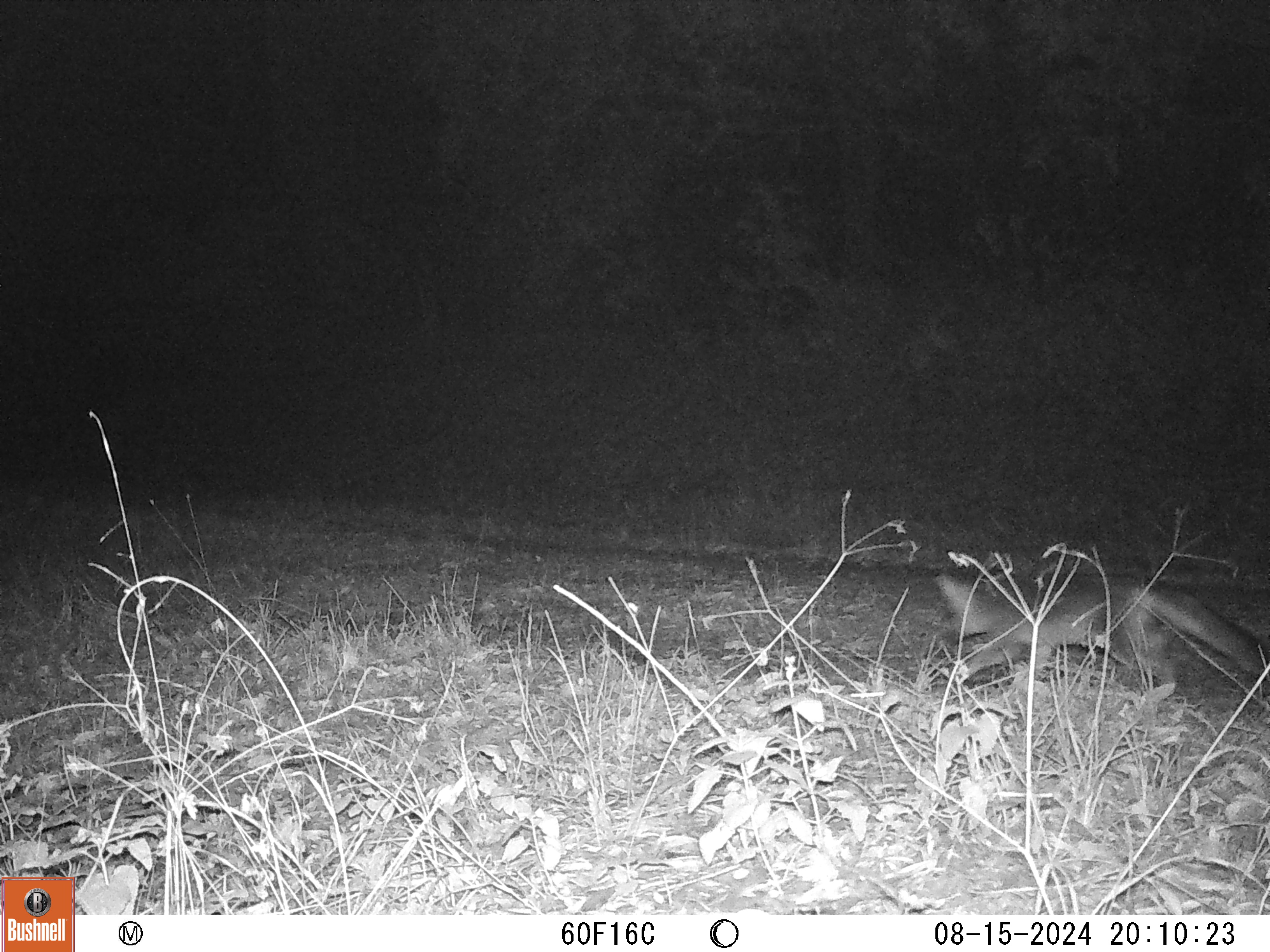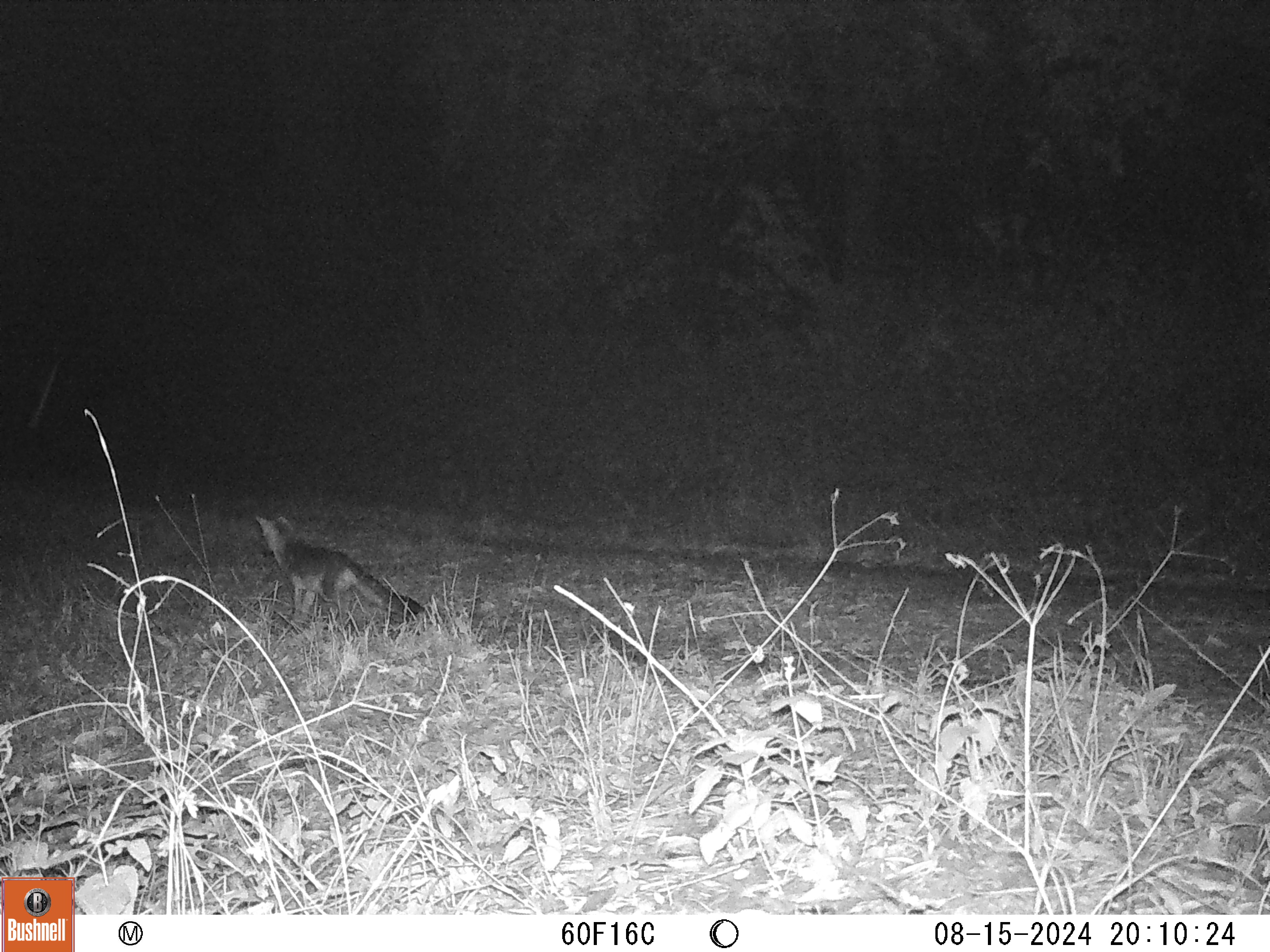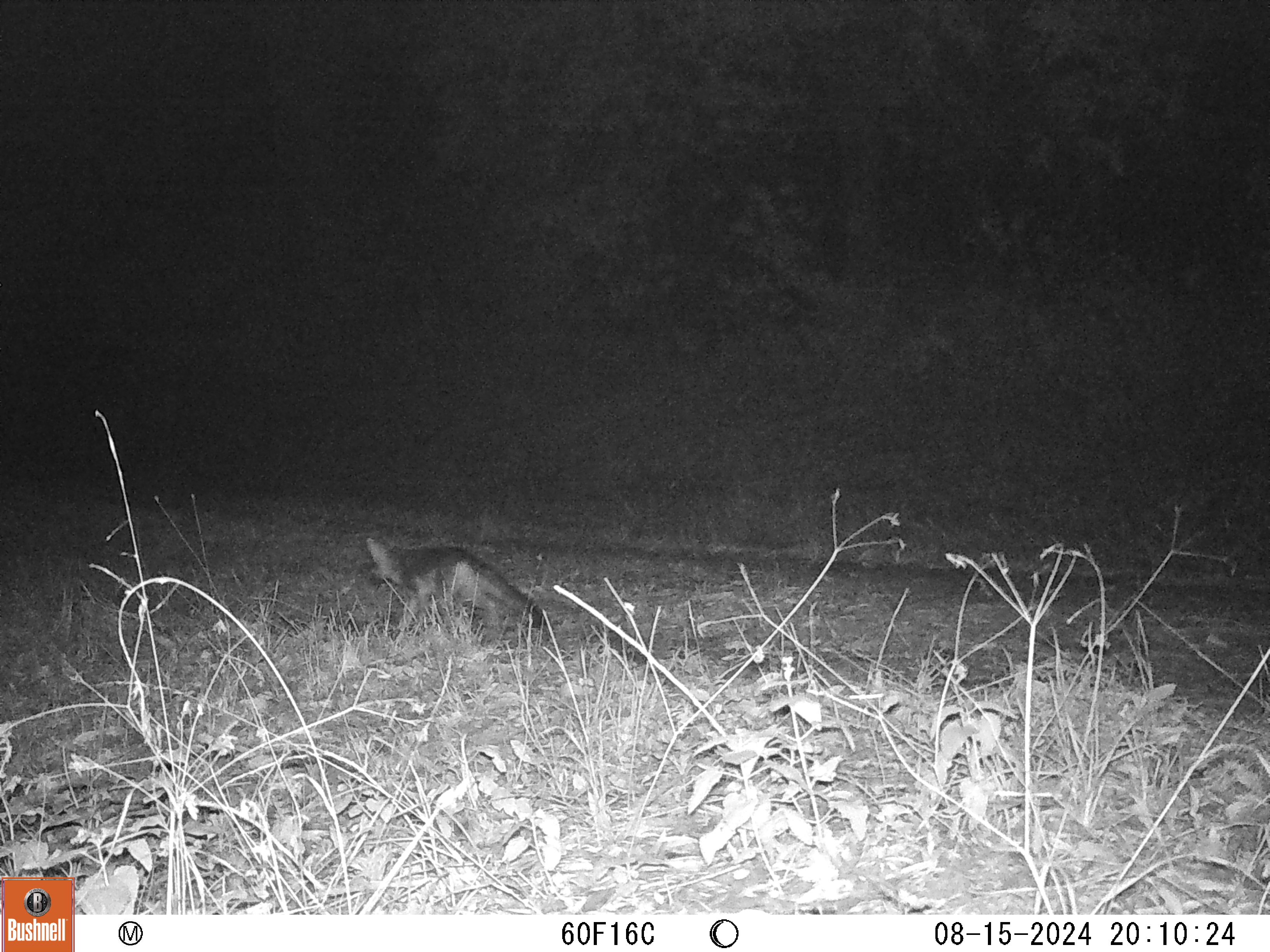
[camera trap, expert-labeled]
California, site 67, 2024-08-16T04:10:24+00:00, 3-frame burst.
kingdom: Animalia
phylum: Chordata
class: Mammalia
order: Carnivora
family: Canidae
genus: Urocyon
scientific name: Urocyon cinereoargenteus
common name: gray fox